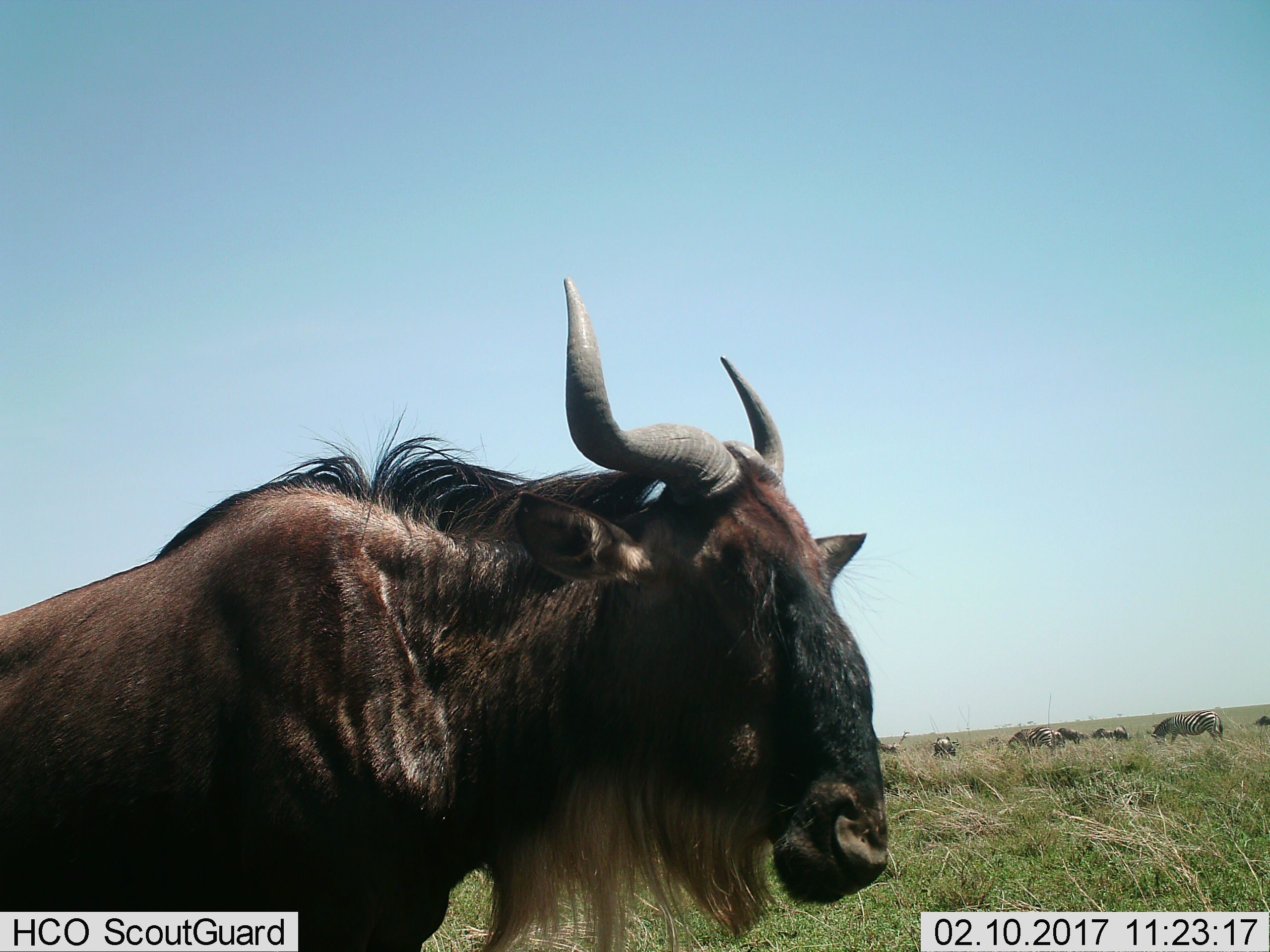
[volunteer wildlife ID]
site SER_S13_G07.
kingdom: Animalia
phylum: Chordata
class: Mammalia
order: Artiodactyla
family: Bovidae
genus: Connochaetes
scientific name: Connochaetes taurinus taurinus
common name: blue wildebeest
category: wildebeestblue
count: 1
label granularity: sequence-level